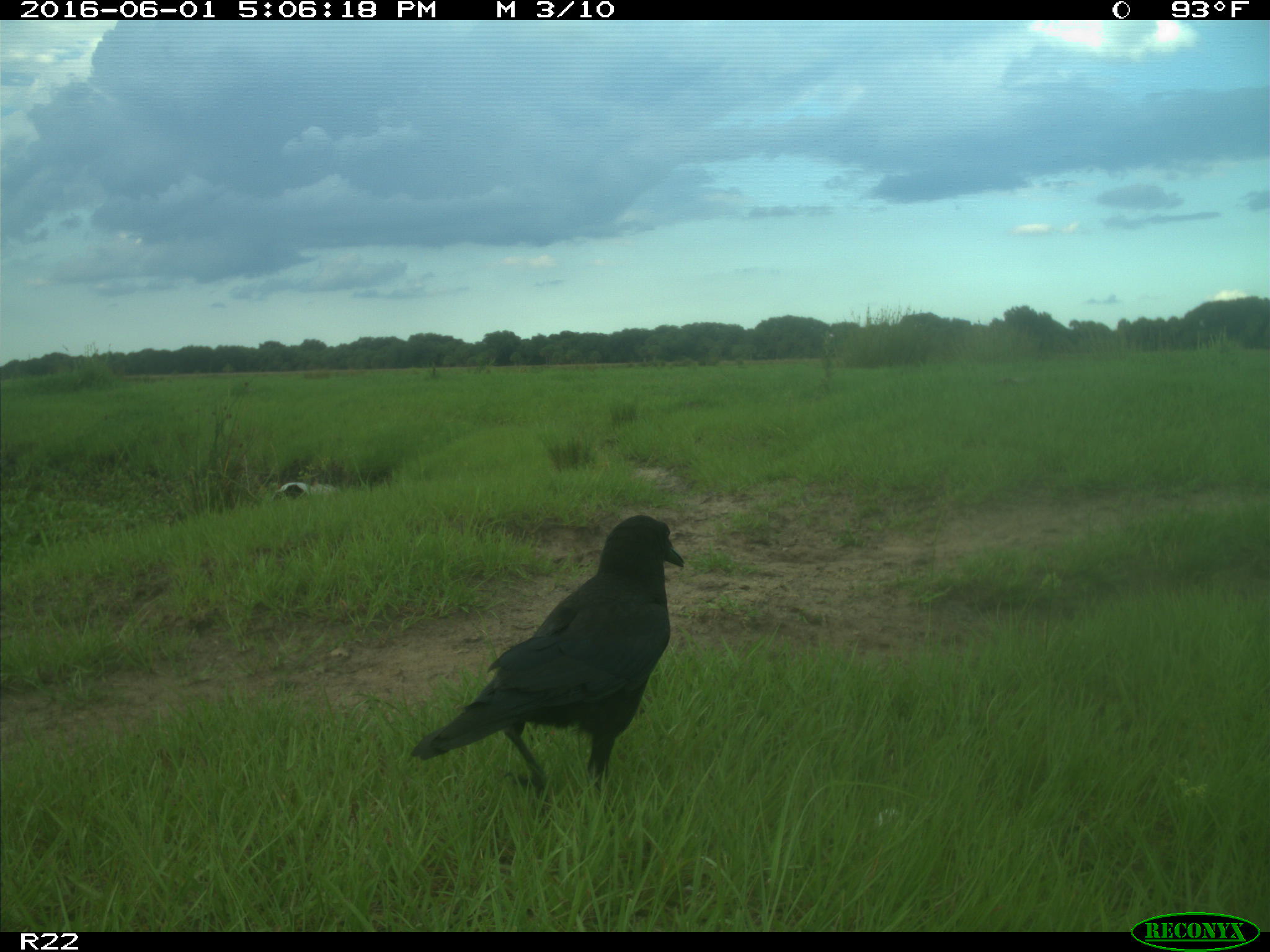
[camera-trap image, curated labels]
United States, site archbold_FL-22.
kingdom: Animalia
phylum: Chordata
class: Aves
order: Passeriformes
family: Corvidae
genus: Corvus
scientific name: Corvus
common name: crows and ravens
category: unidentified corvus